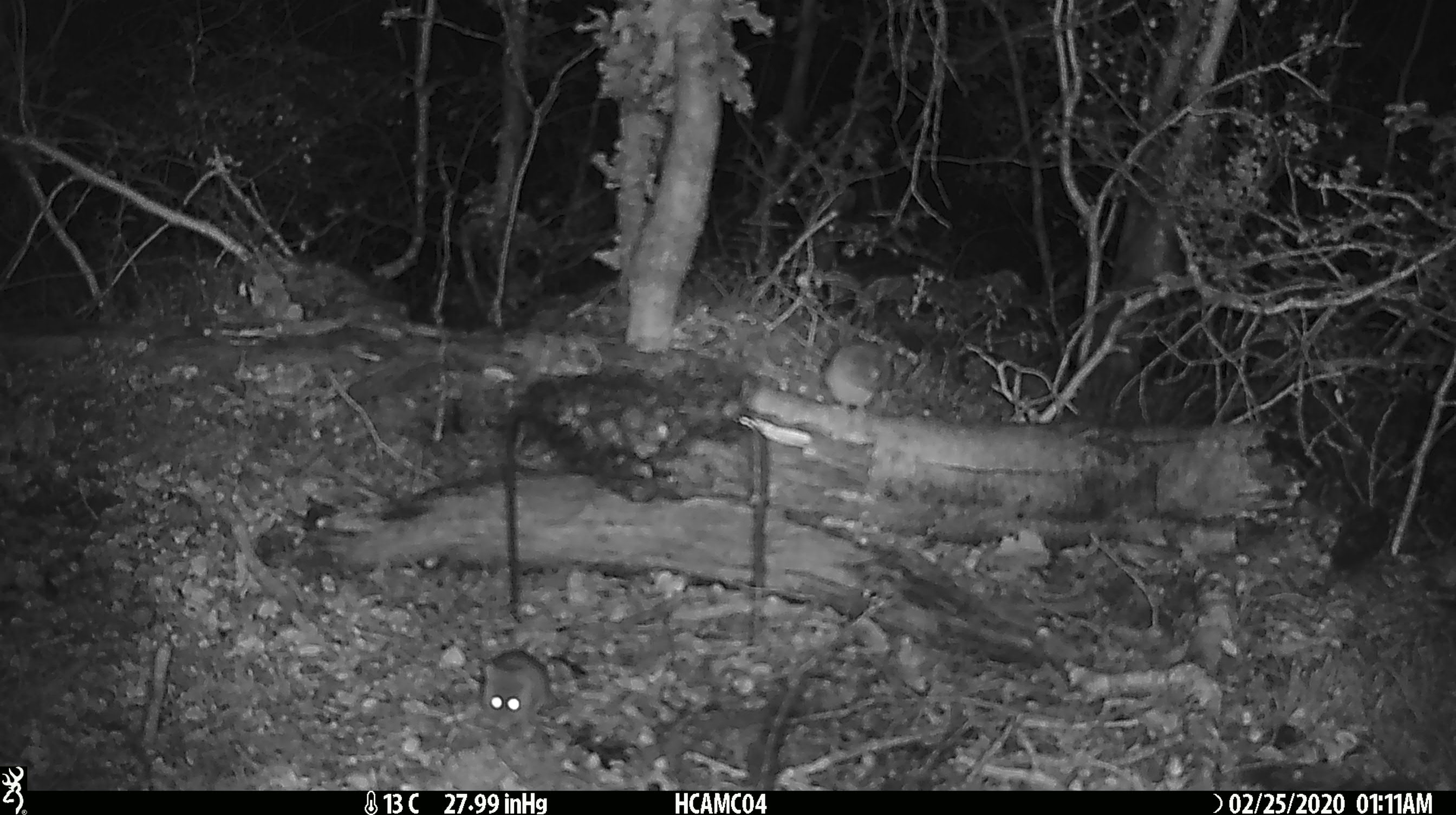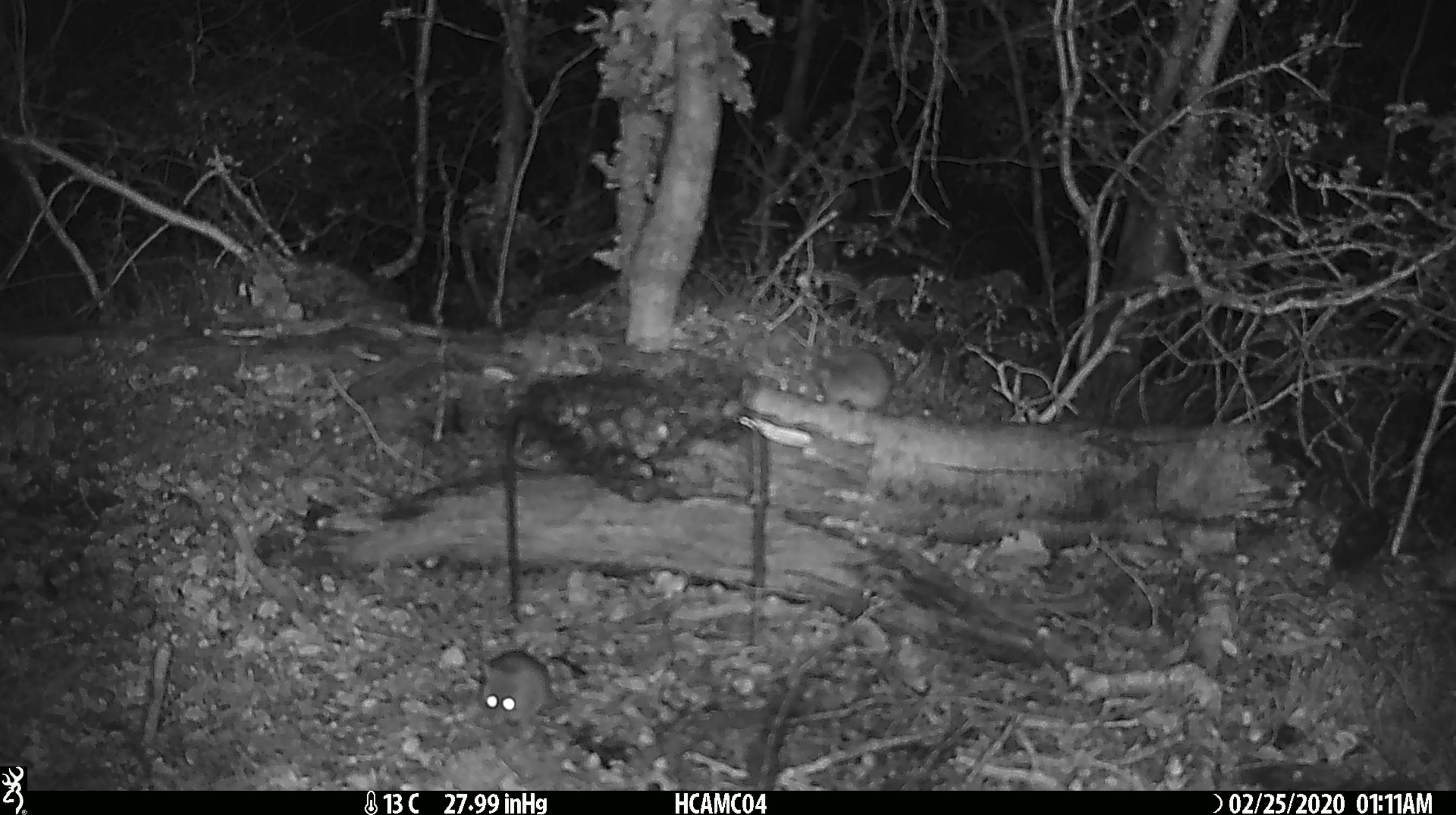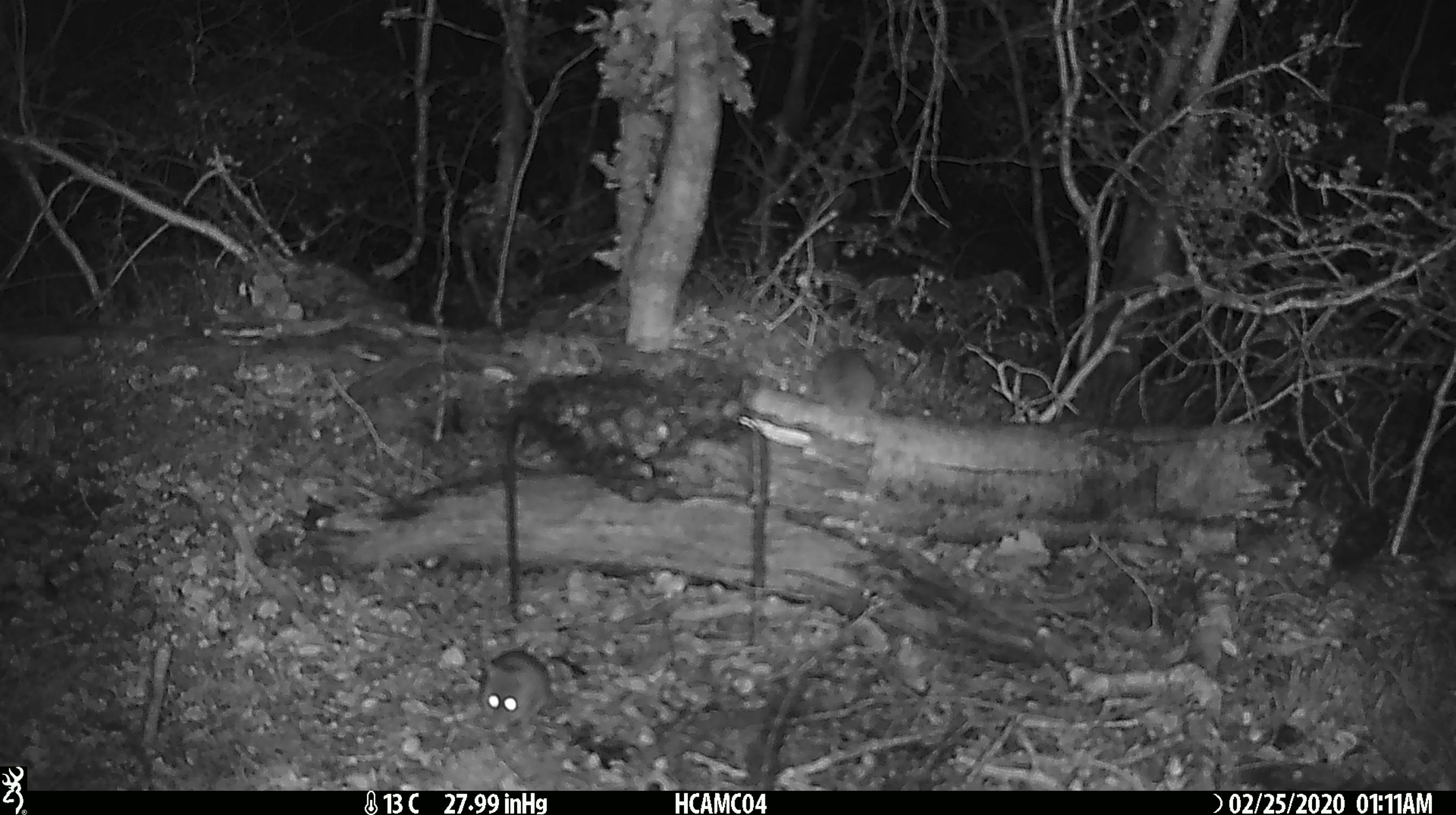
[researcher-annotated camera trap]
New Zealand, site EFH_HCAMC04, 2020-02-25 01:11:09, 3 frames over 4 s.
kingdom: Animalia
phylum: Chordata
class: Mammalia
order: Rodentia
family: Muridae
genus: Mus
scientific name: Mus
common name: mouse